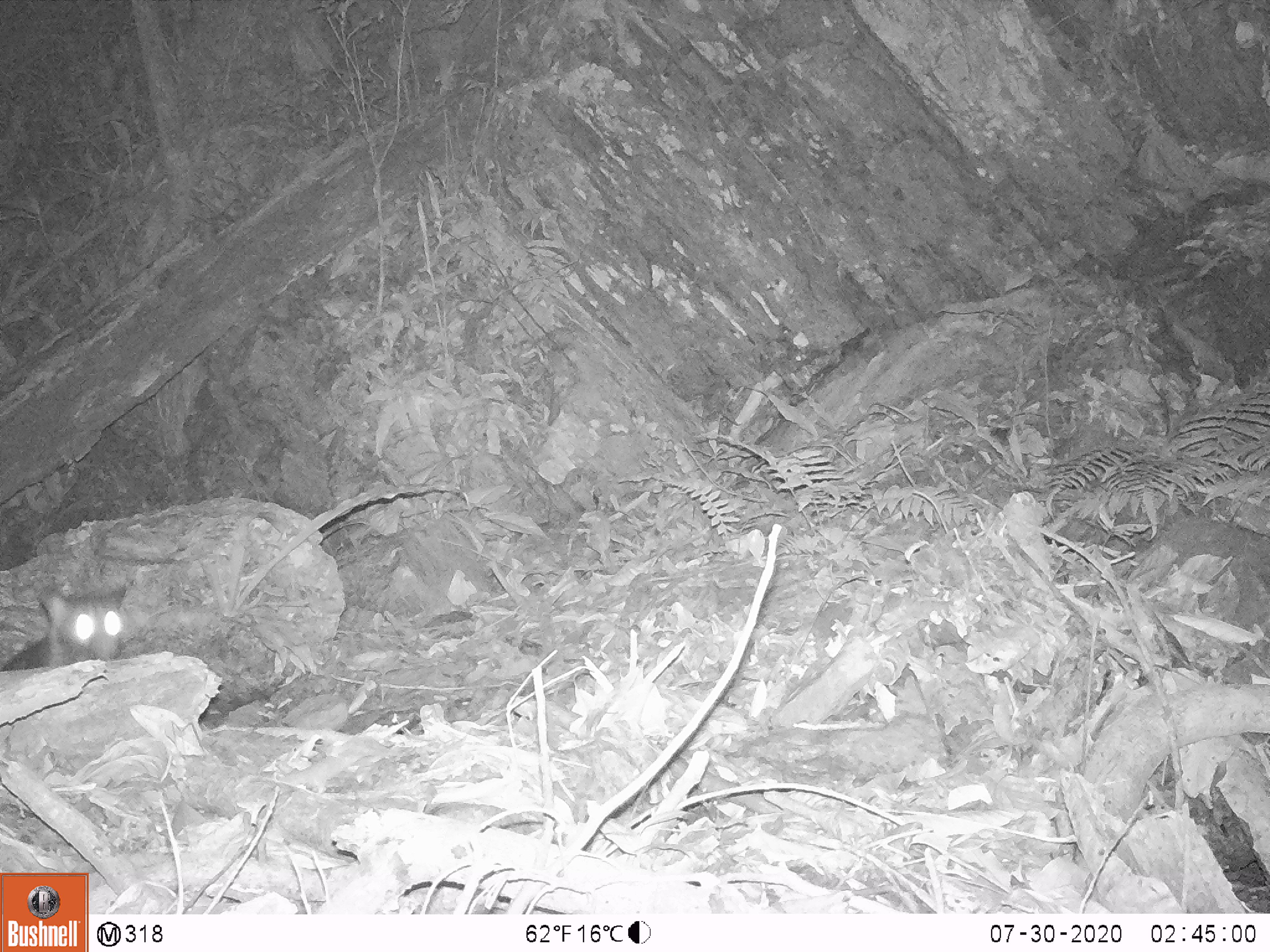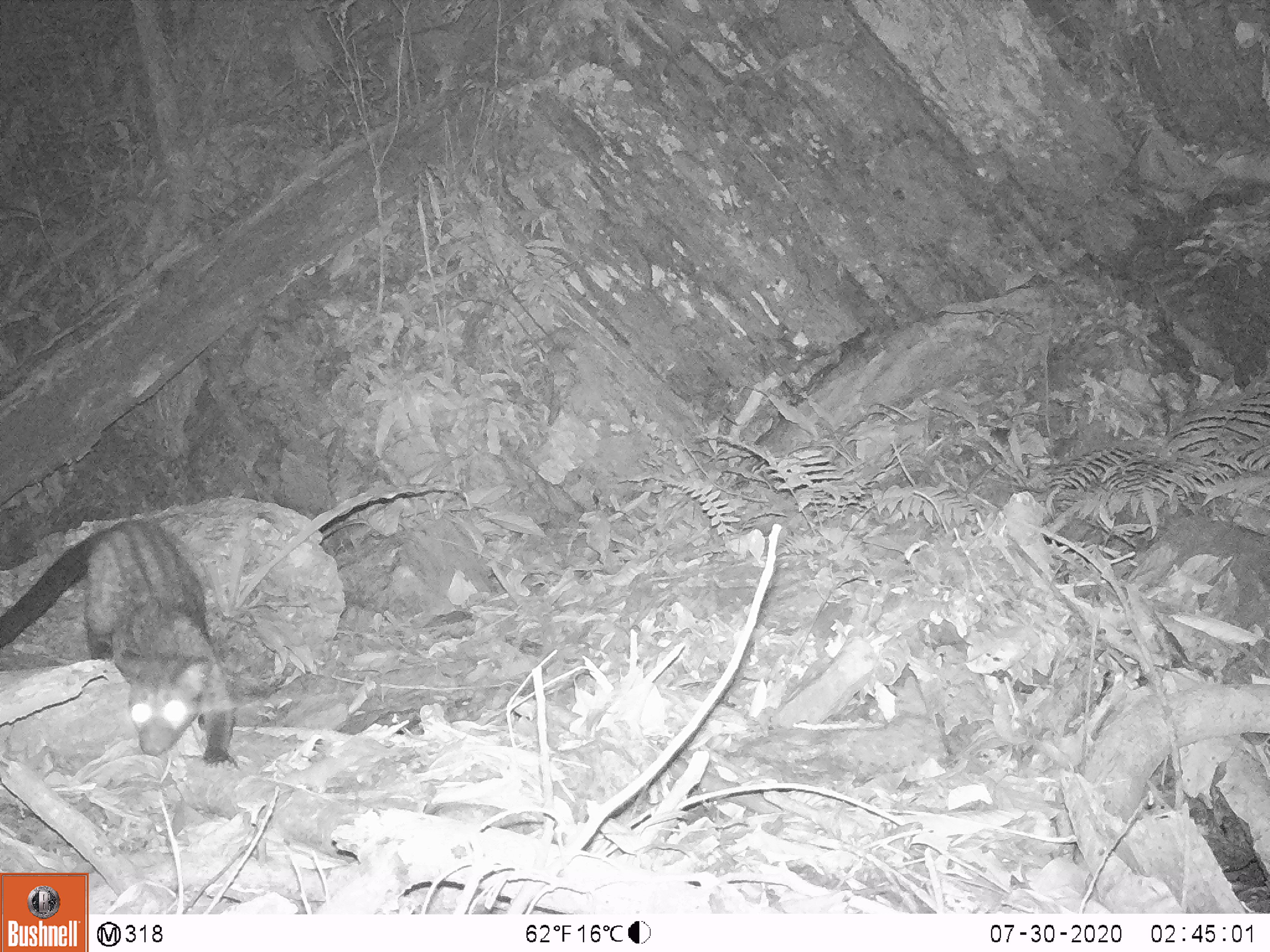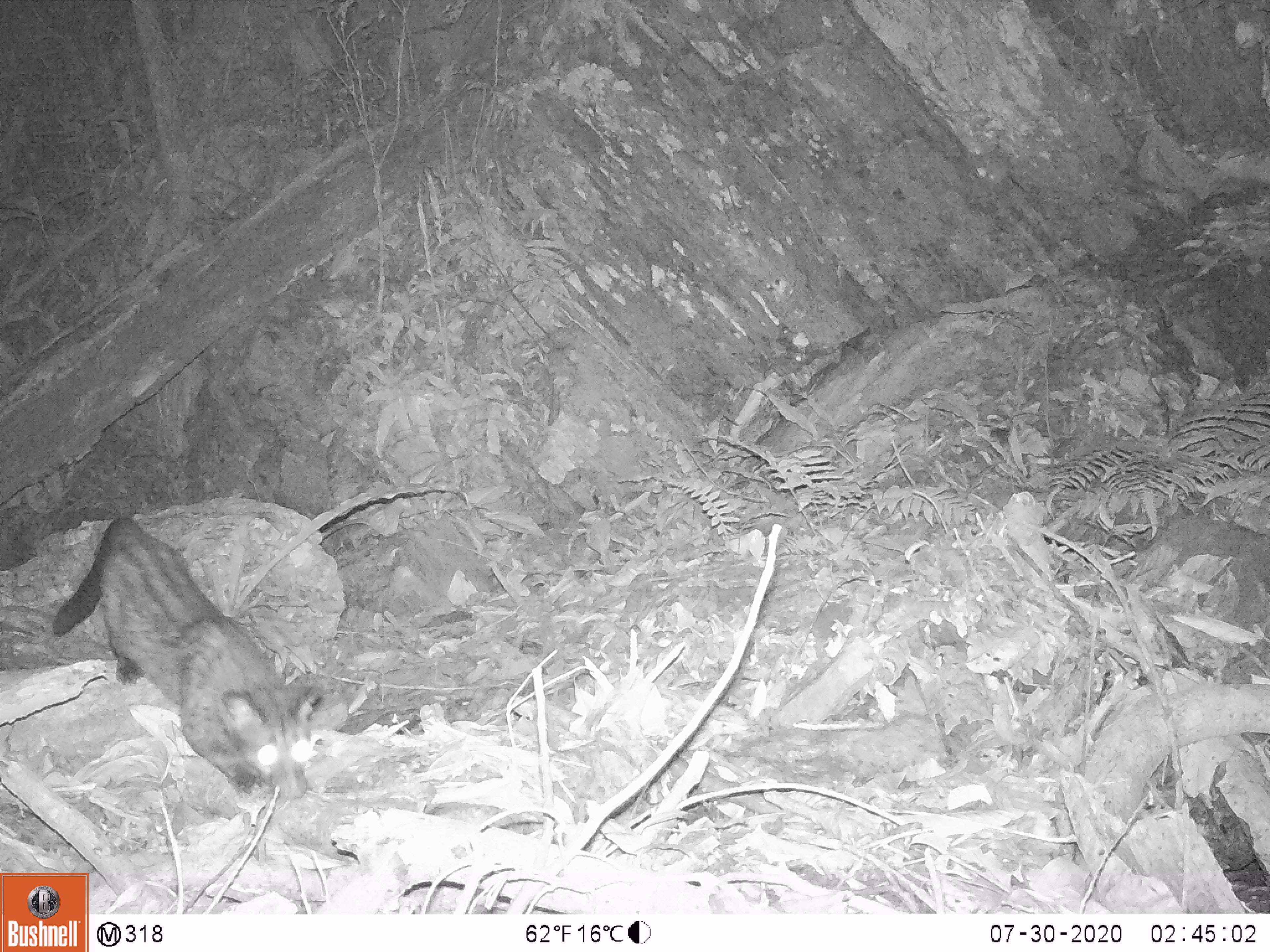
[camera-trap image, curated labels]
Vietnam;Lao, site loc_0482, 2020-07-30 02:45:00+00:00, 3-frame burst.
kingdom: Animalia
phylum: Chordata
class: Mammalia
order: Carnivora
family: Viverridae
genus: Paradoxurus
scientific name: Paradoxurus hermaphroditus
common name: common palm civet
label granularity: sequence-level